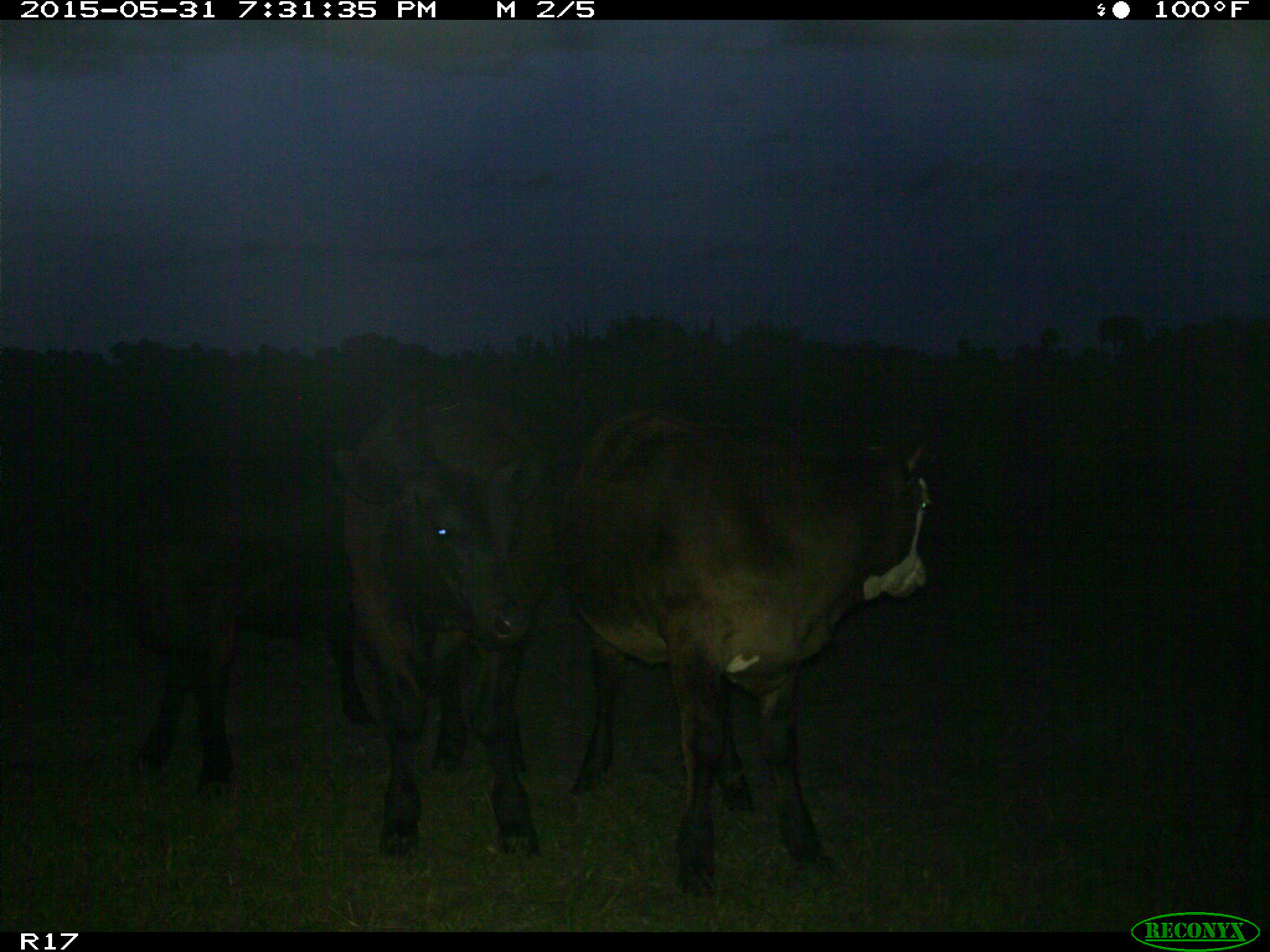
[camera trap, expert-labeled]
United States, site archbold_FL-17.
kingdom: Animalia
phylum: Chordata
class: Mammalia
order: Artiodactyla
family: Bovidae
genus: Bos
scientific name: Bos taurus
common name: domestic cow